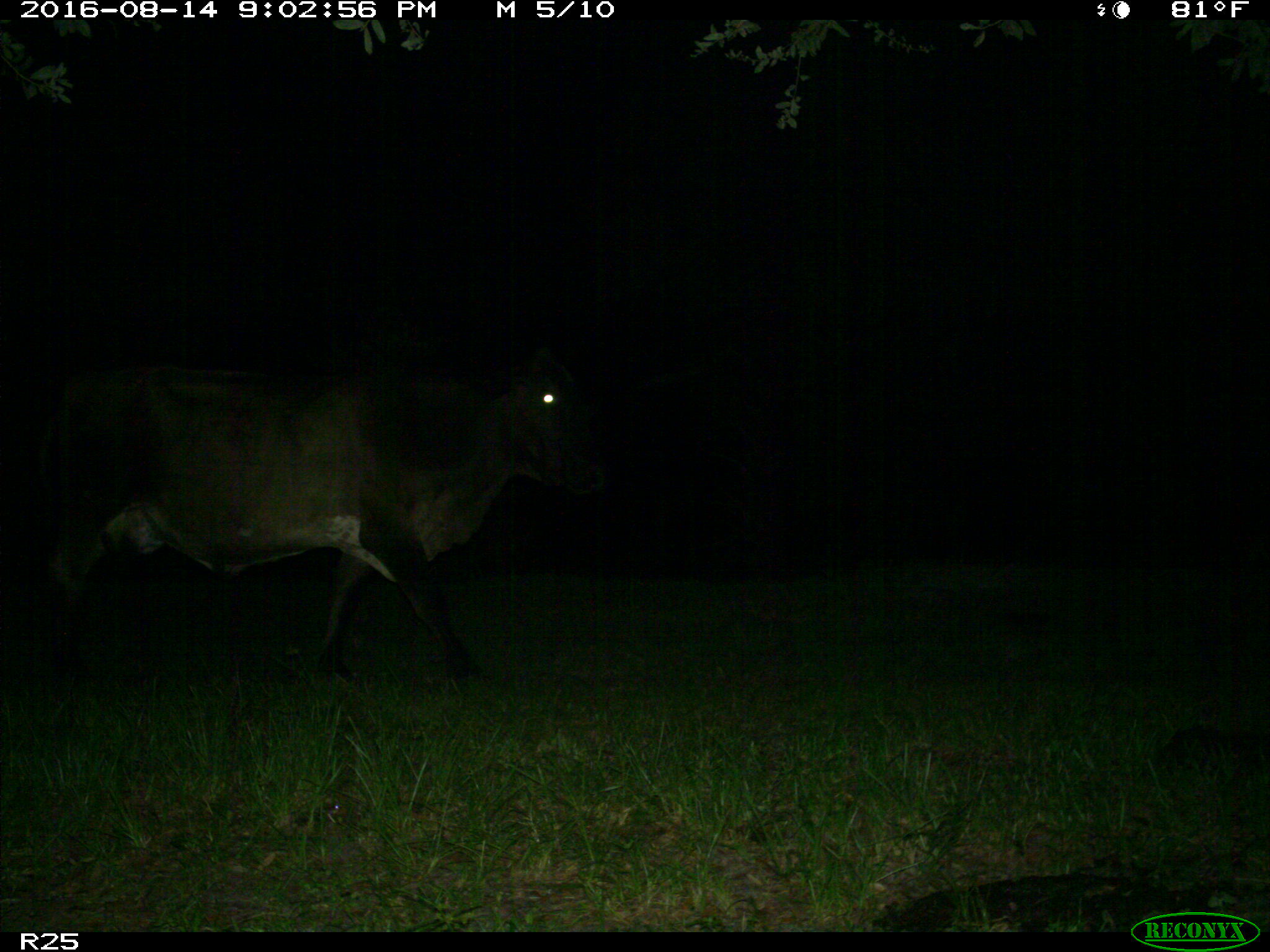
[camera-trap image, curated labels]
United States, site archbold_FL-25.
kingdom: Animalia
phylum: Chordata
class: Mammalia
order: Artiodactyla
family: Bovidae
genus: Bos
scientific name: Bos taurus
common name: domestic cow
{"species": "Bos taurus (domestic cow)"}